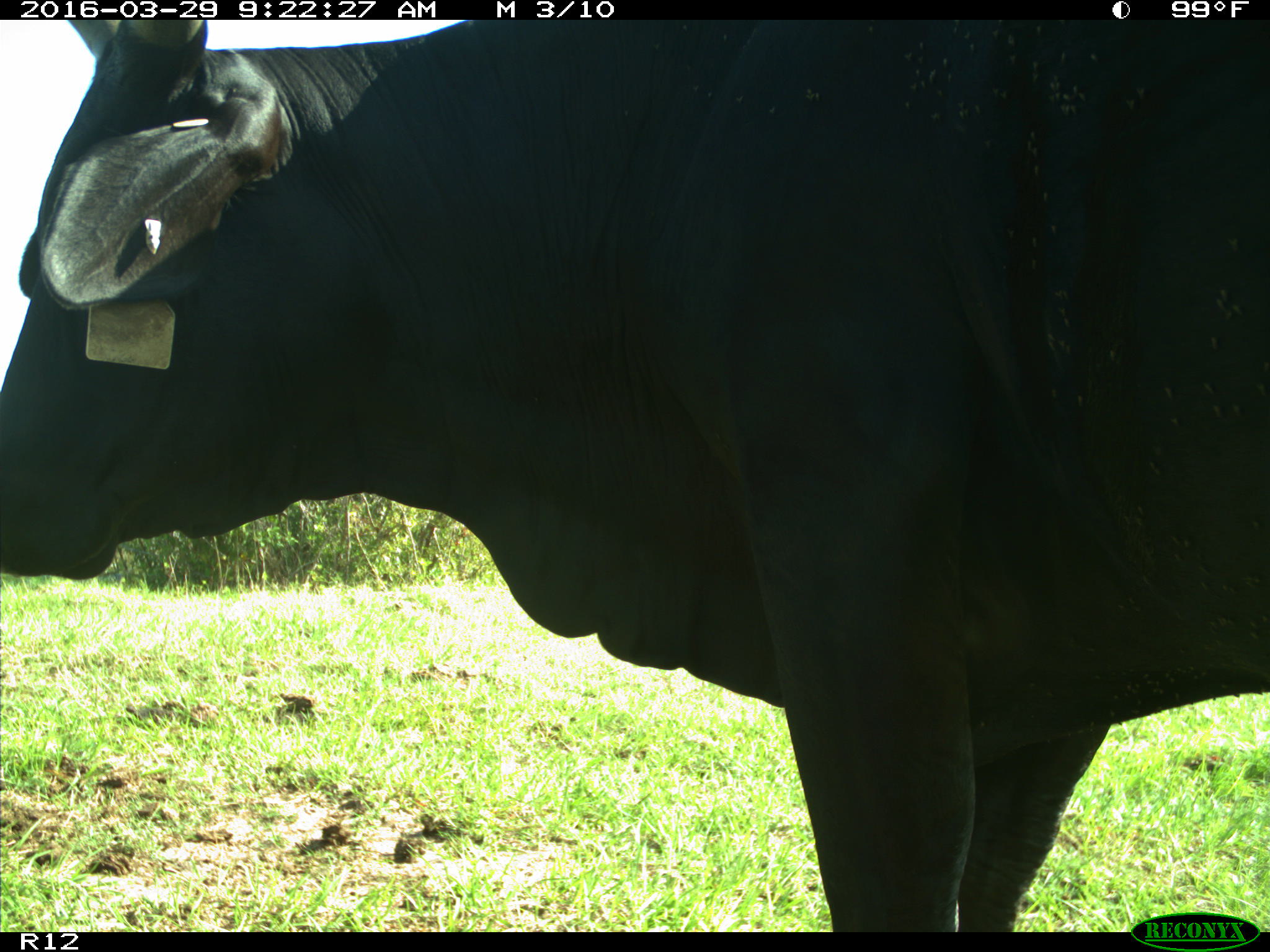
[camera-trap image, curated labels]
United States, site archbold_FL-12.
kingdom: Animalia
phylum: Chordata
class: Mammalia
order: Artiodactyla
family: Bovidae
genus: Bos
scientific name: Bos taurus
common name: domestic cow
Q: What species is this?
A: Bos taurus (domestic cow).